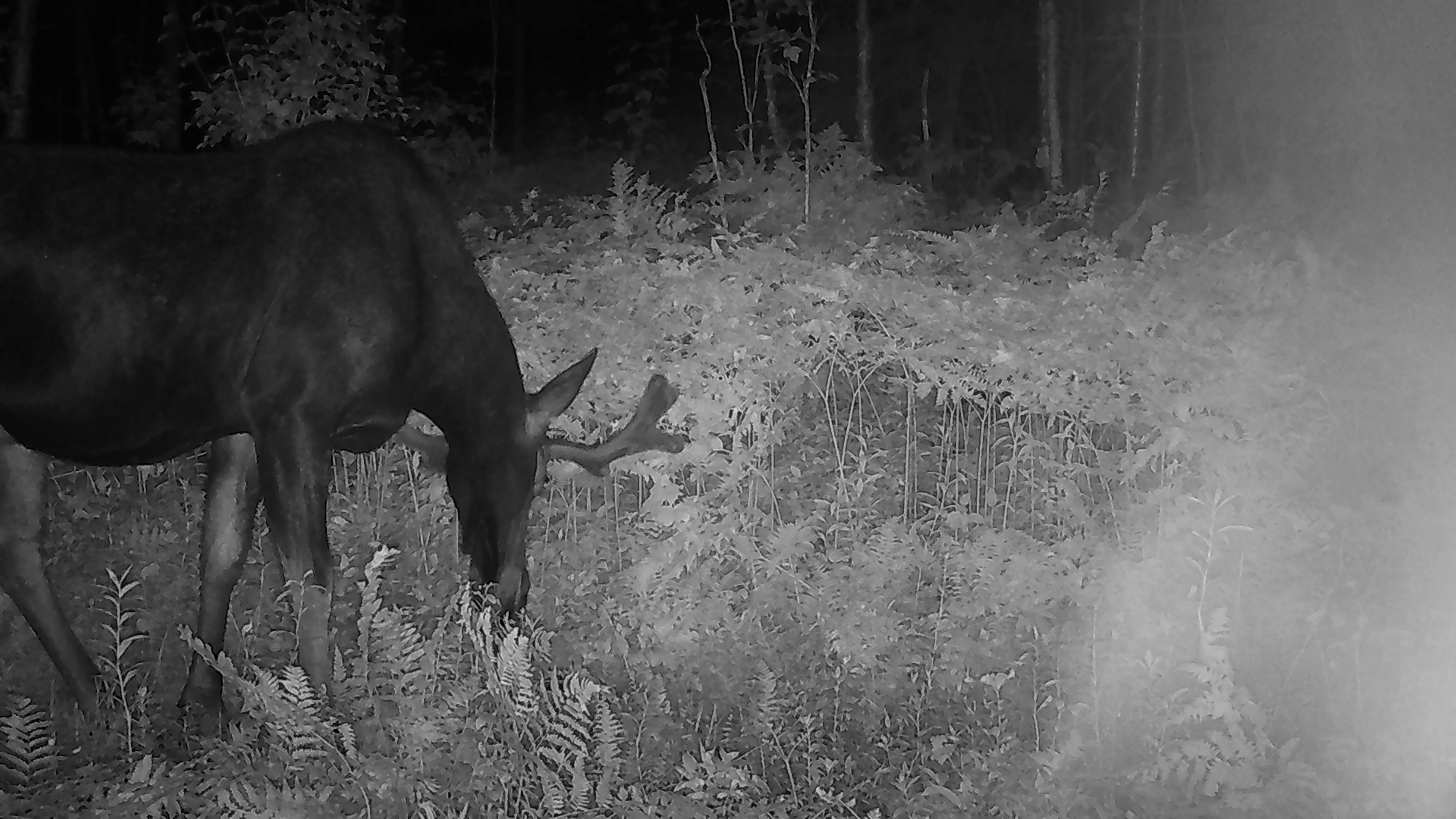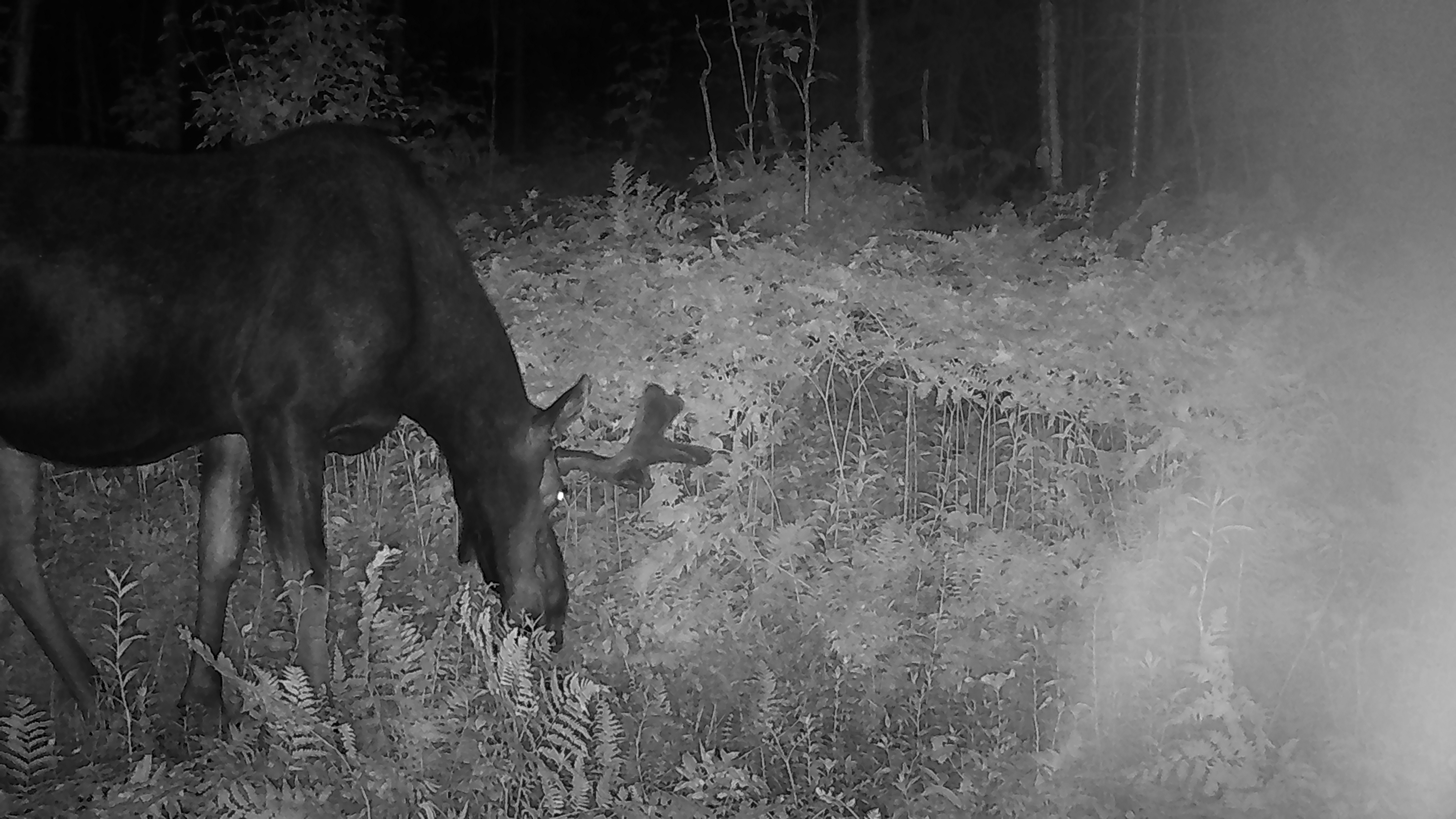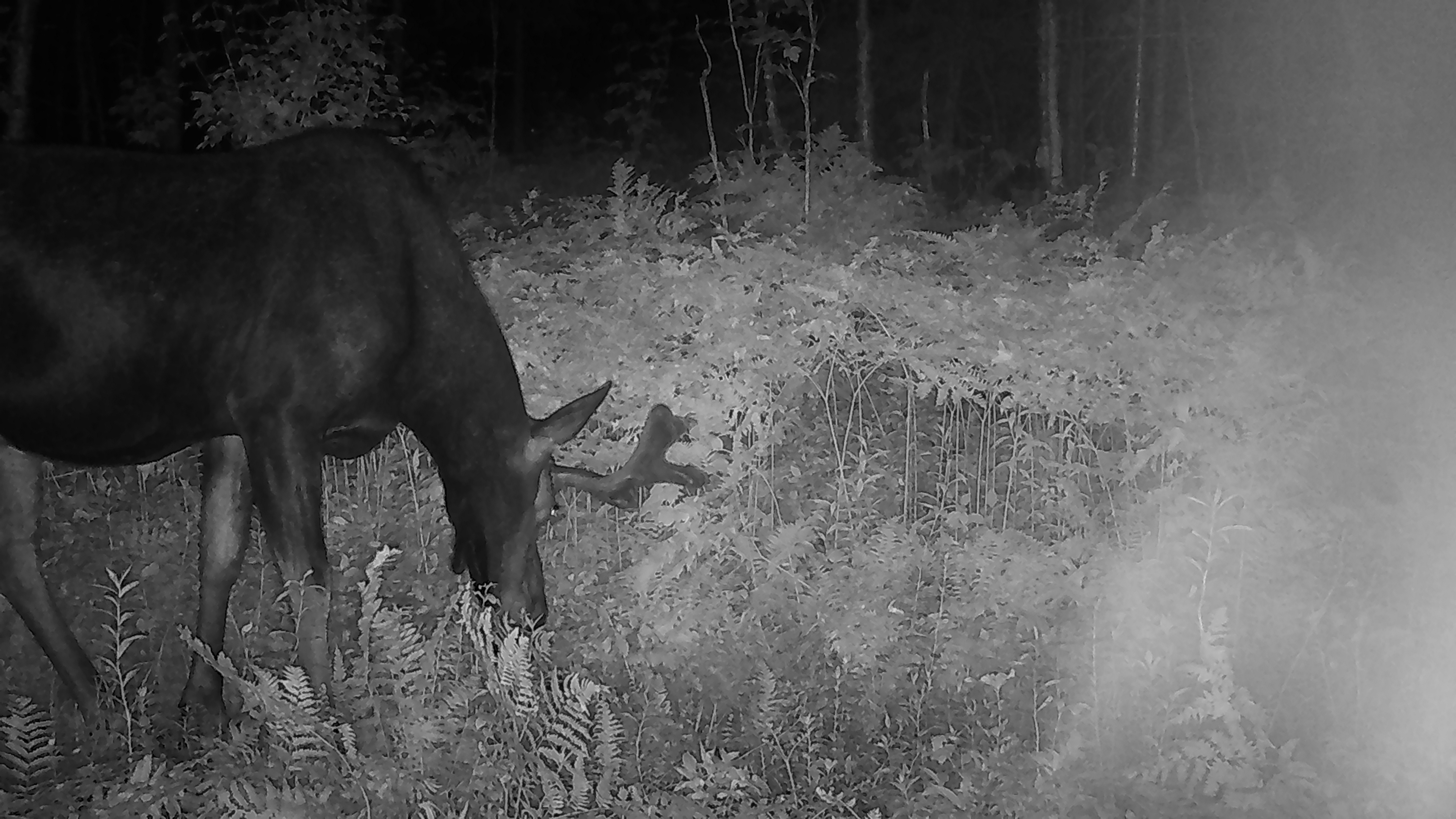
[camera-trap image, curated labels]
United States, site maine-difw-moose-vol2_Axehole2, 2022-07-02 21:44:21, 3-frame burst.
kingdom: Animalia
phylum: Chordata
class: Mammalia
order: Artiodactyla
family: Cervidae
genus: Alces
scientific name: Alces alces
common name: moose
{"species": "moose (Alces alces)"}